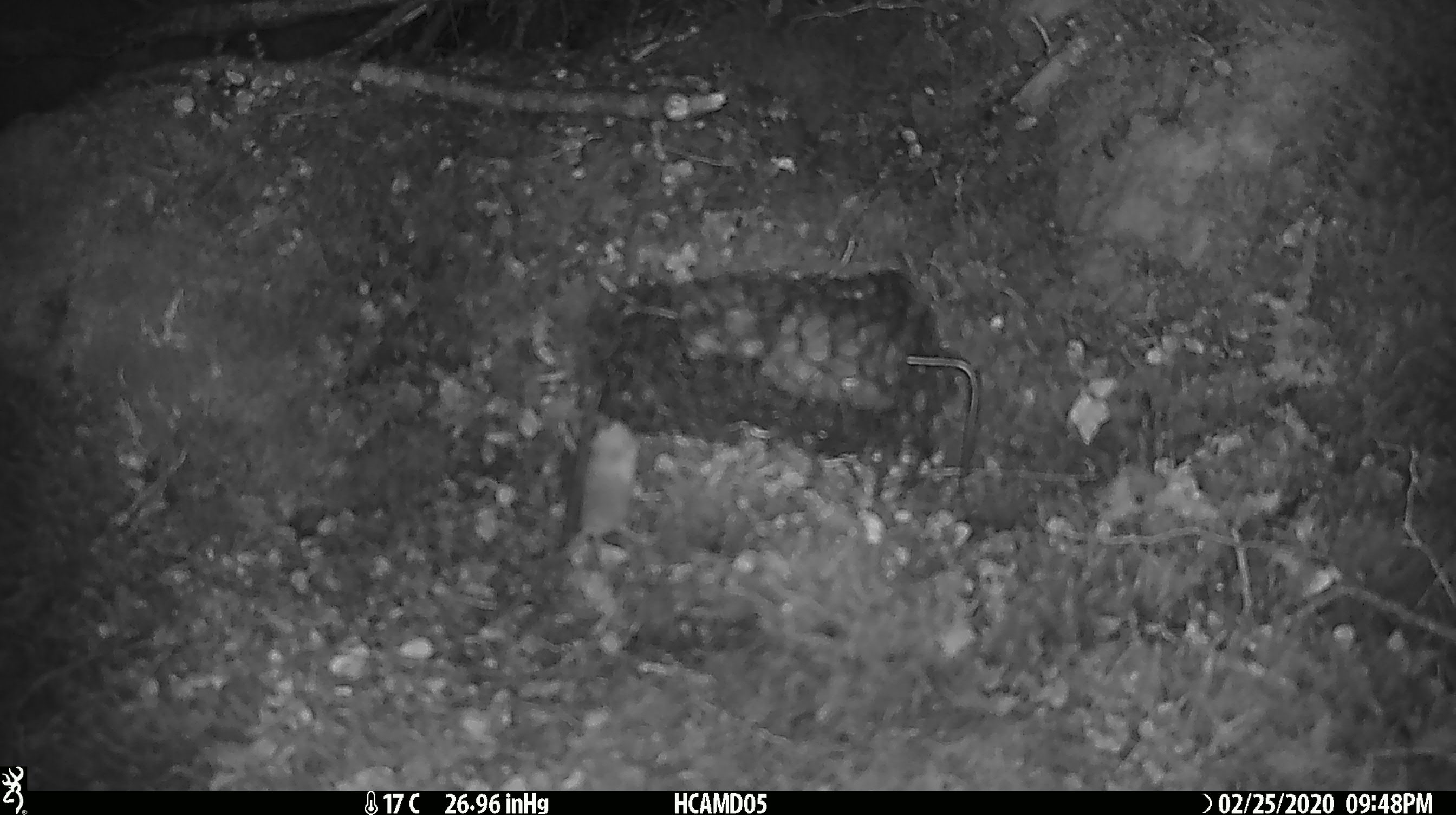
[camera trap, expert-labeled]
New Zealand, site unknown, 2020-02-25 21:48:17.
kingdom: Animalia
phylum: Chordata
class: Mammalia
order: Rodentia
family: Muridae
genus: Mus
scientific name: Mus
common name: mouse